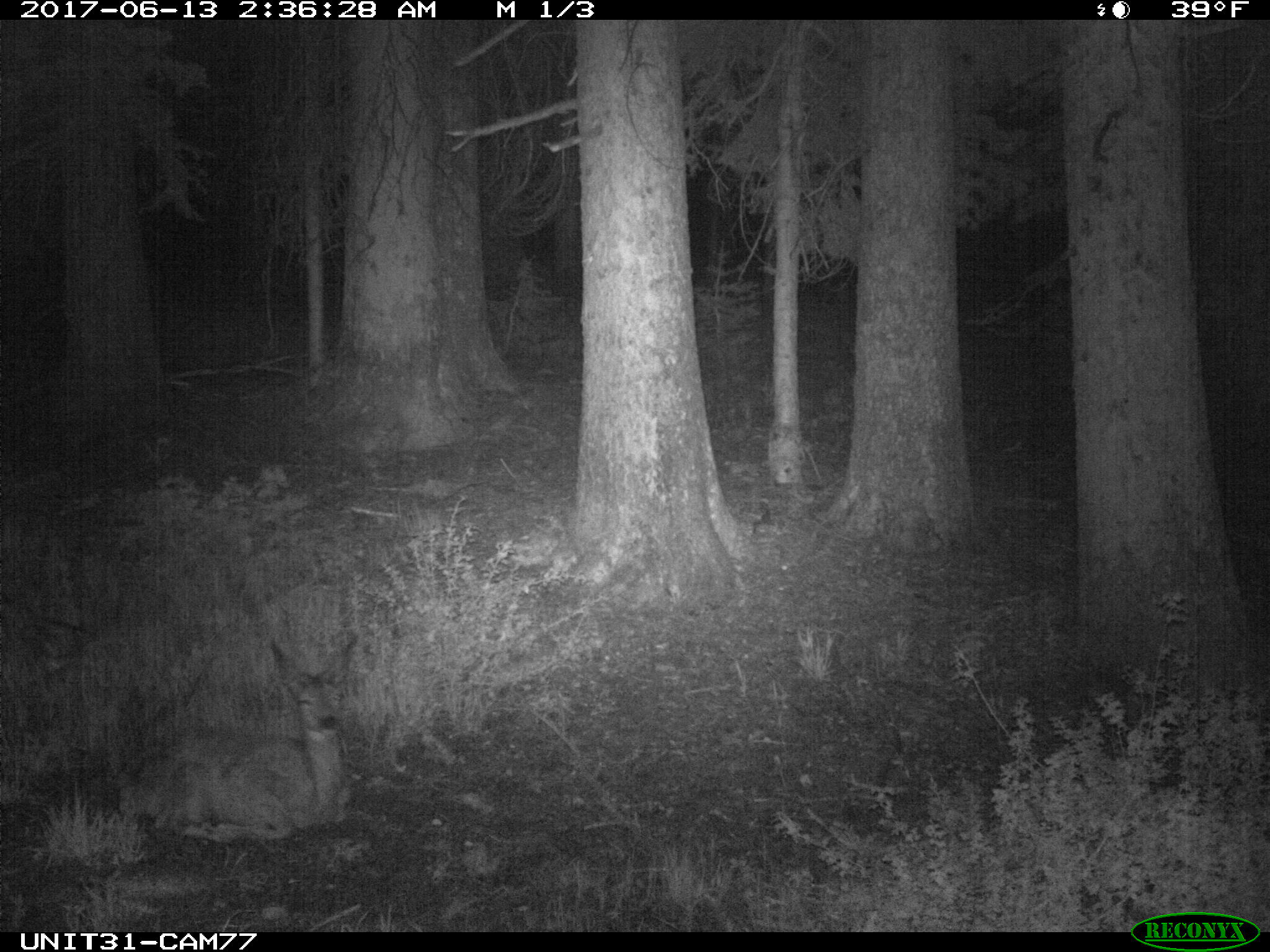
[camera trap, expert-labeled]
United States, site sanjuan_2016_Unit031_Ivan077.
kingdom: Animalia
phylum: Chordata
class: Mammalia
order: Artiodactyla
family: Cervidae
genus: Odocoileus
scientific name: Odocoileus hemionus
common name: mule deer